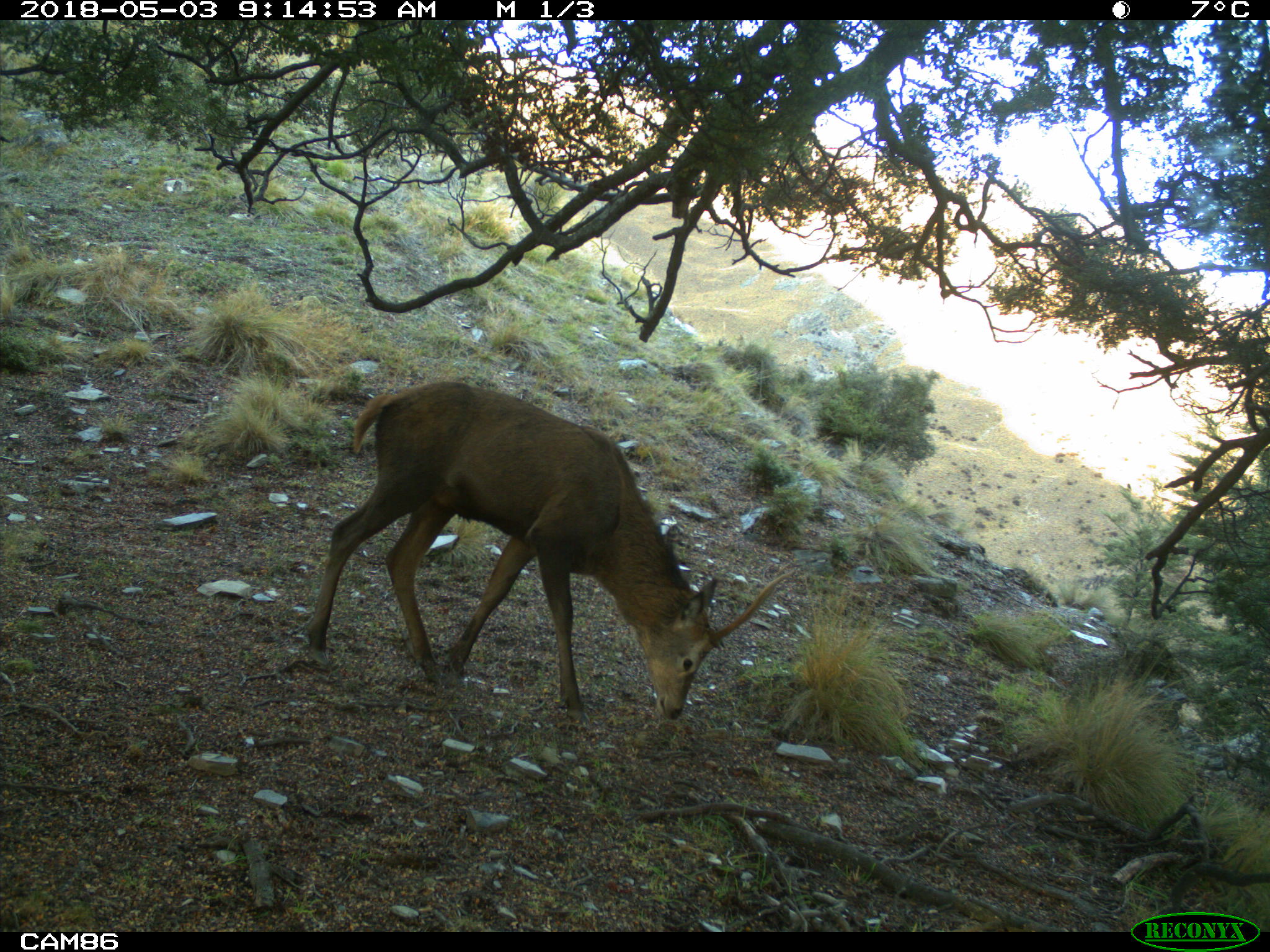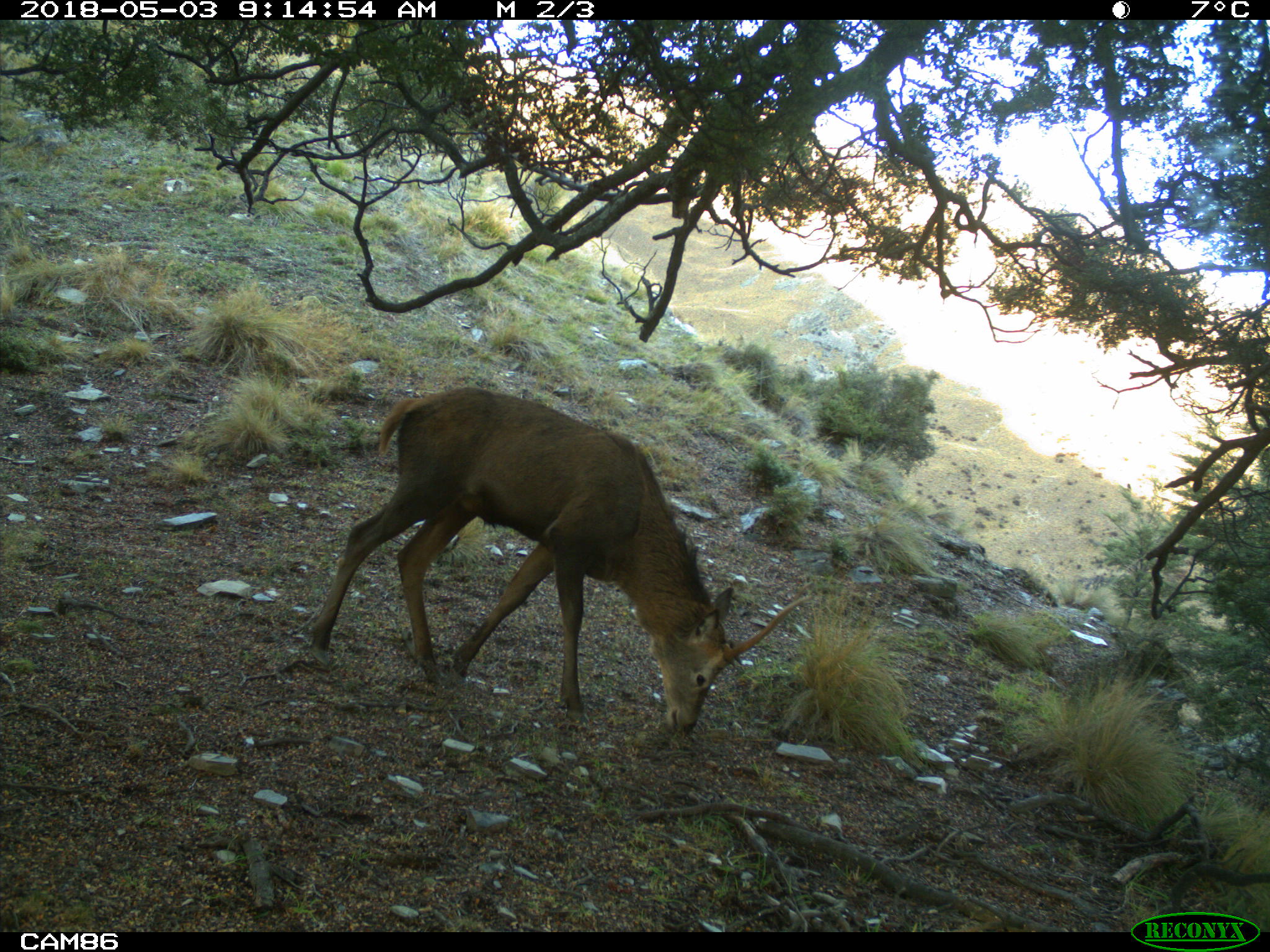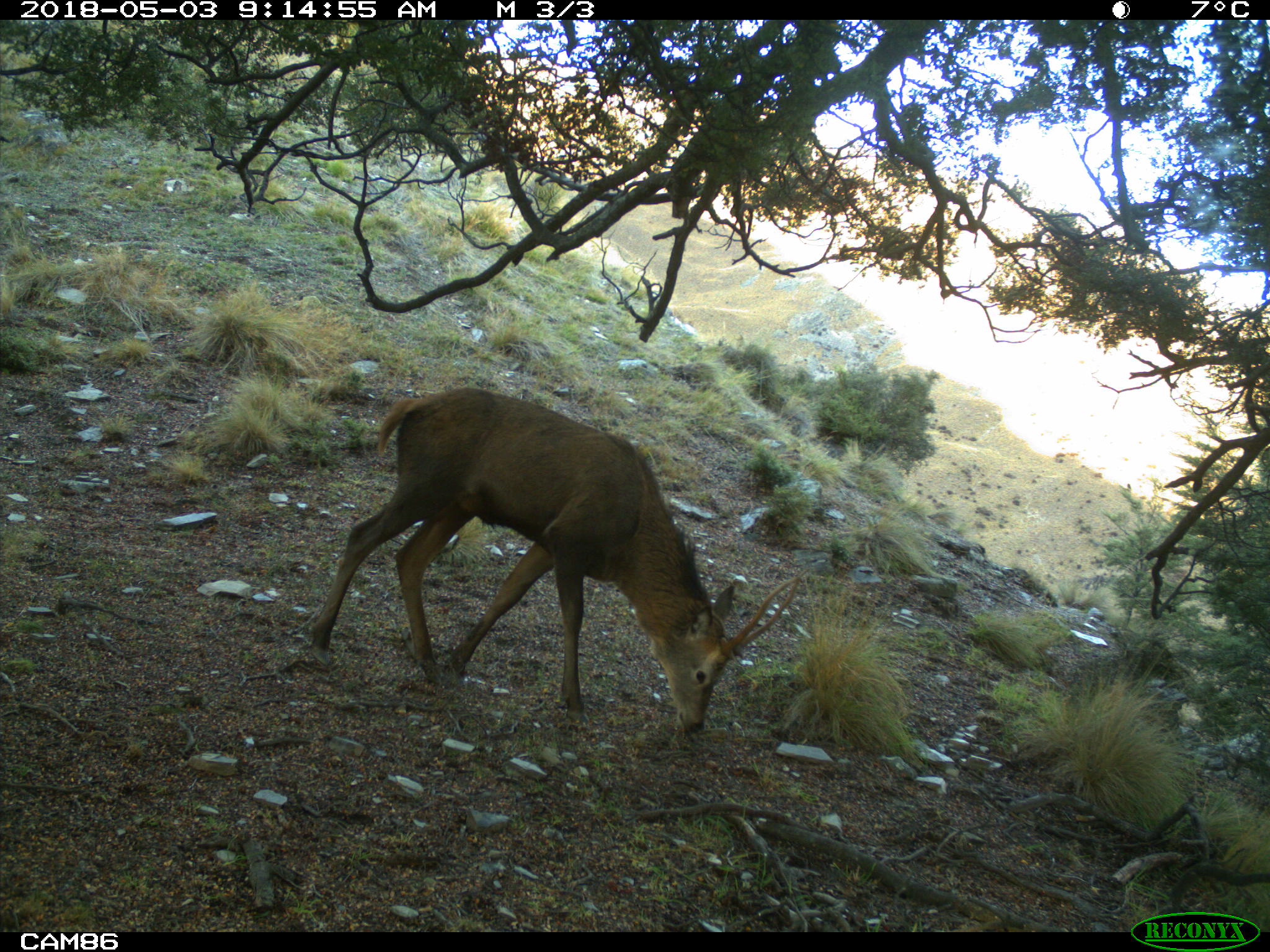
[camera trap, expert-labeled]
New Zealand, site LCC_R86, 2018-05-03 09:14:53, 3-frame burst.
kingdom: Animalia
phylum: Chordata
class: Mammalia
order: Artiodactyla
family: Cervidae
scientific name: Cervidae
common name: deer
Deer (Cervidae).